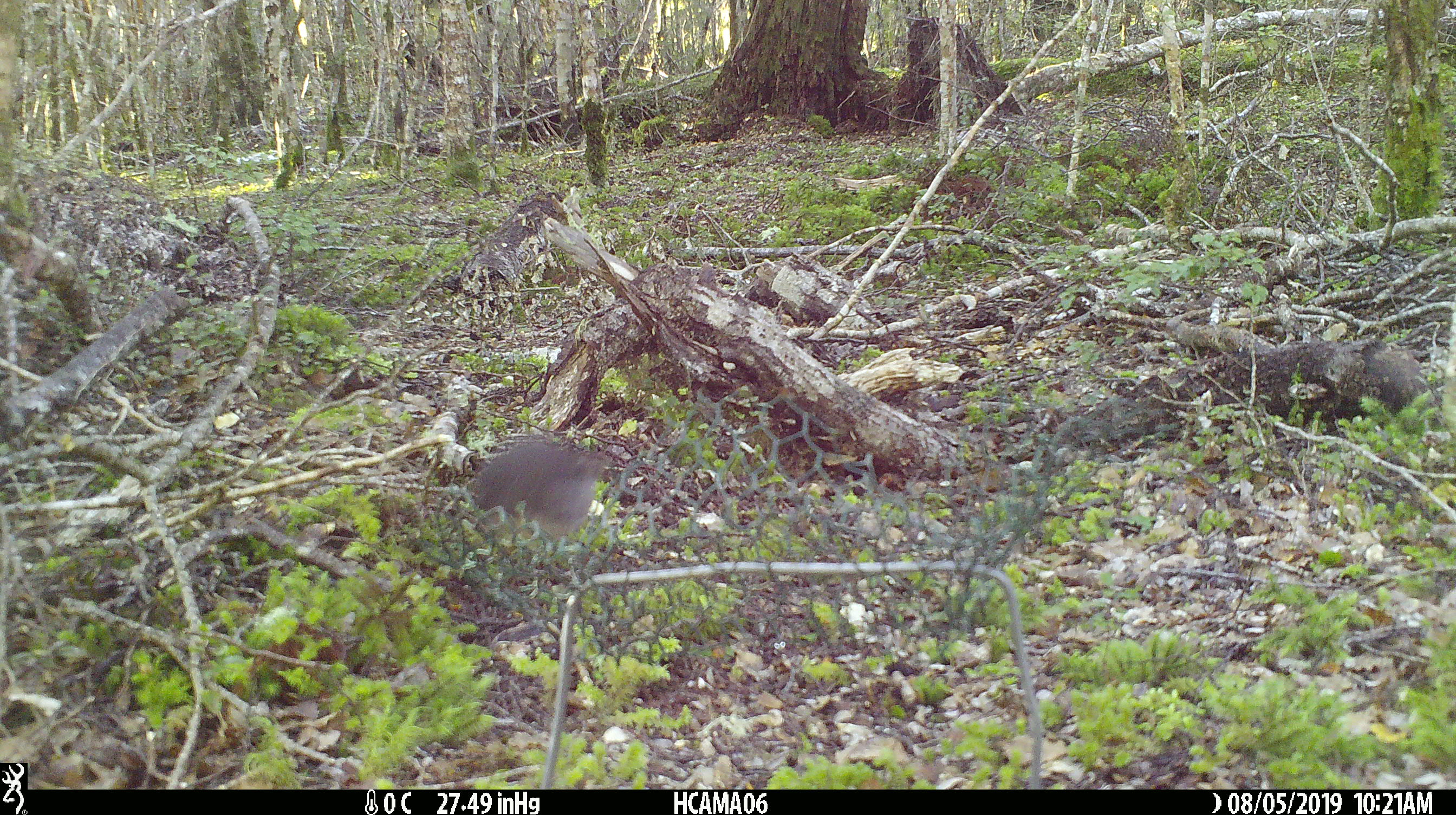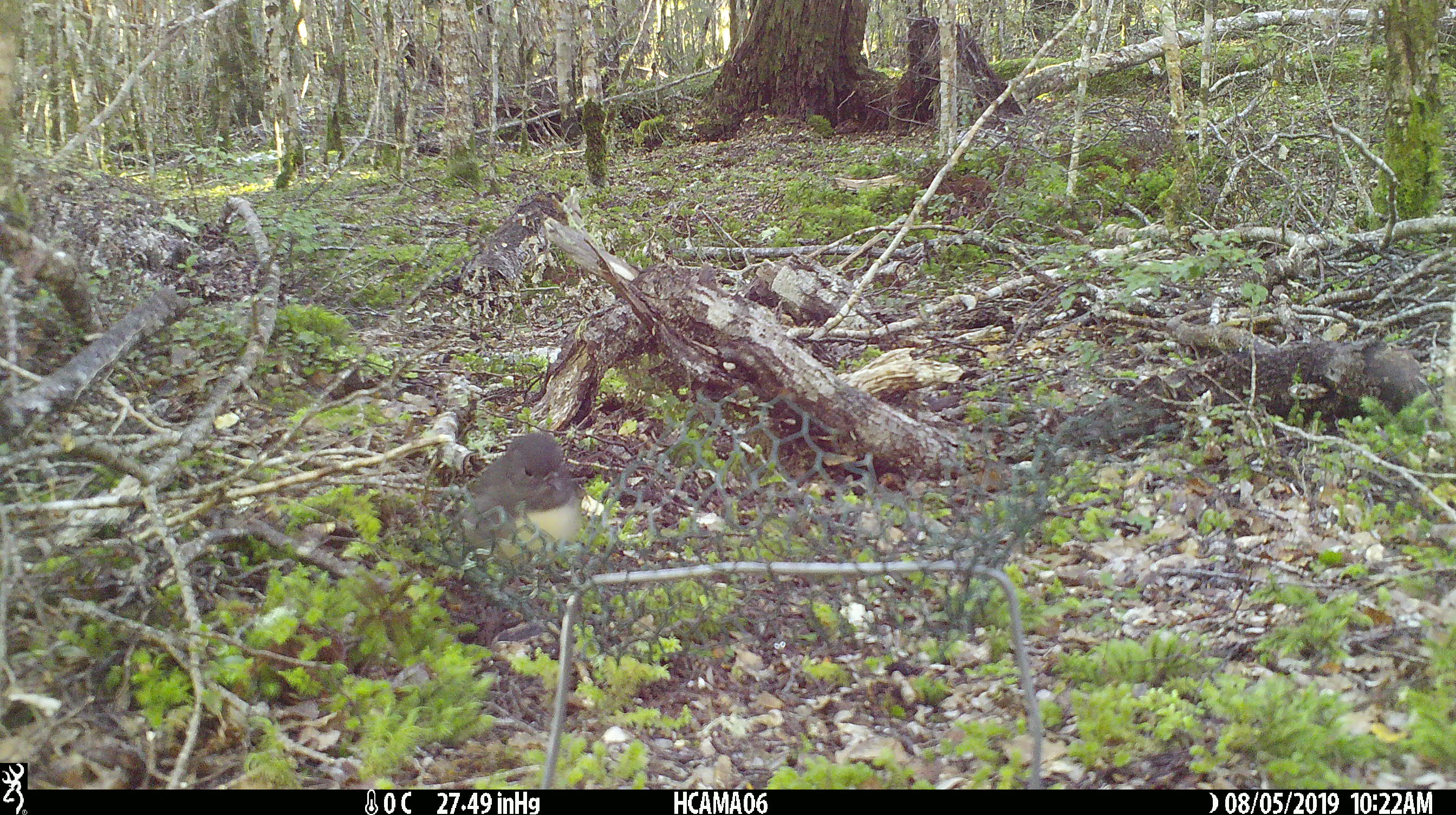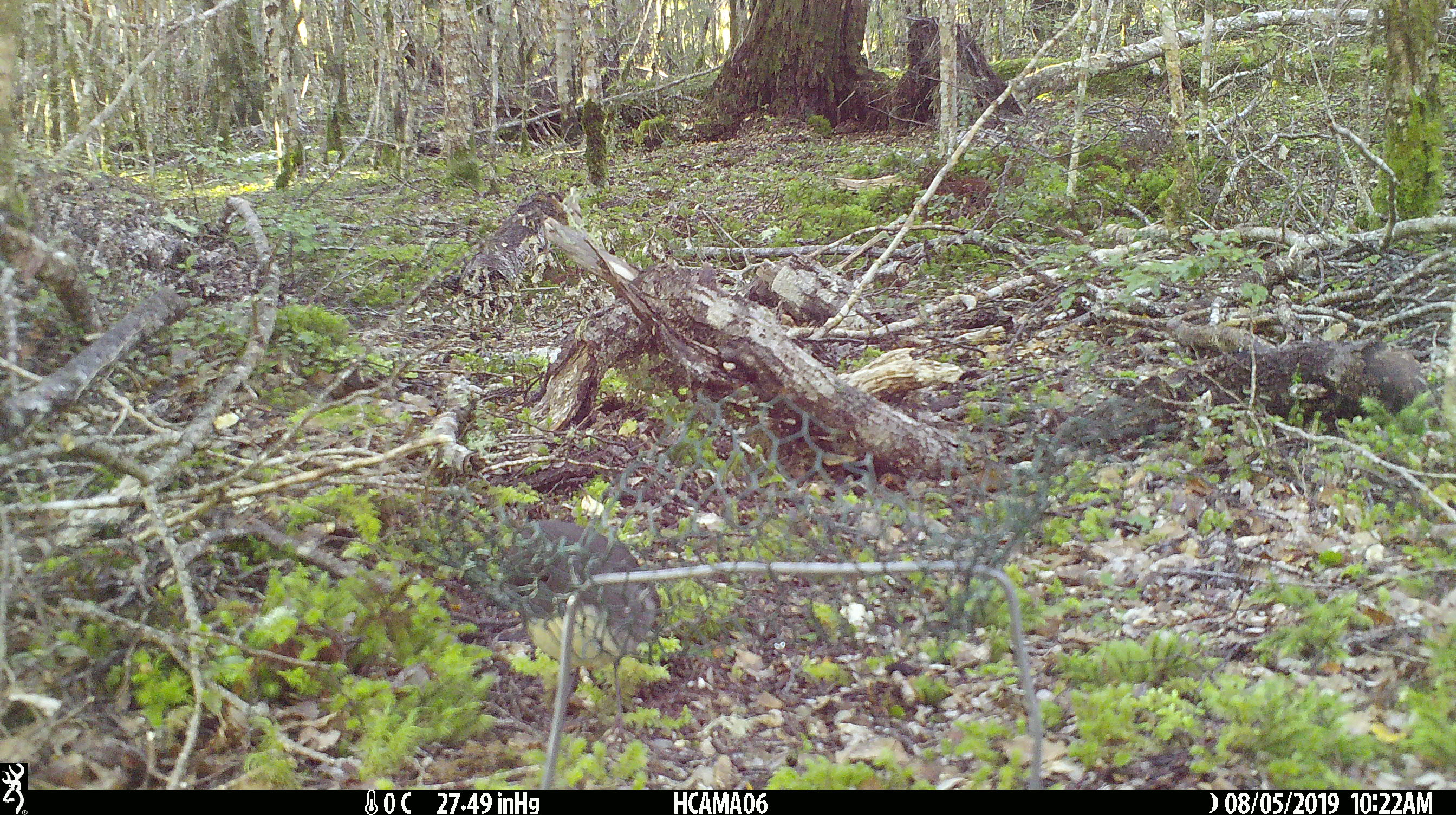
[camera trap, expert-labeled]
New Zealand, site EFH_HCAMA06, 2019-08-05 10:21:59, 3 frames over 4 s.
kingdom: Animalia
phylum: Chordata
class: Aves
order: Passeriformes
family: Petroicidae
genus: Petroica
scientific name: Petroica australis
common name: new zealand robin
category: robin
Robin (new zealand robin) (Petroica australis).